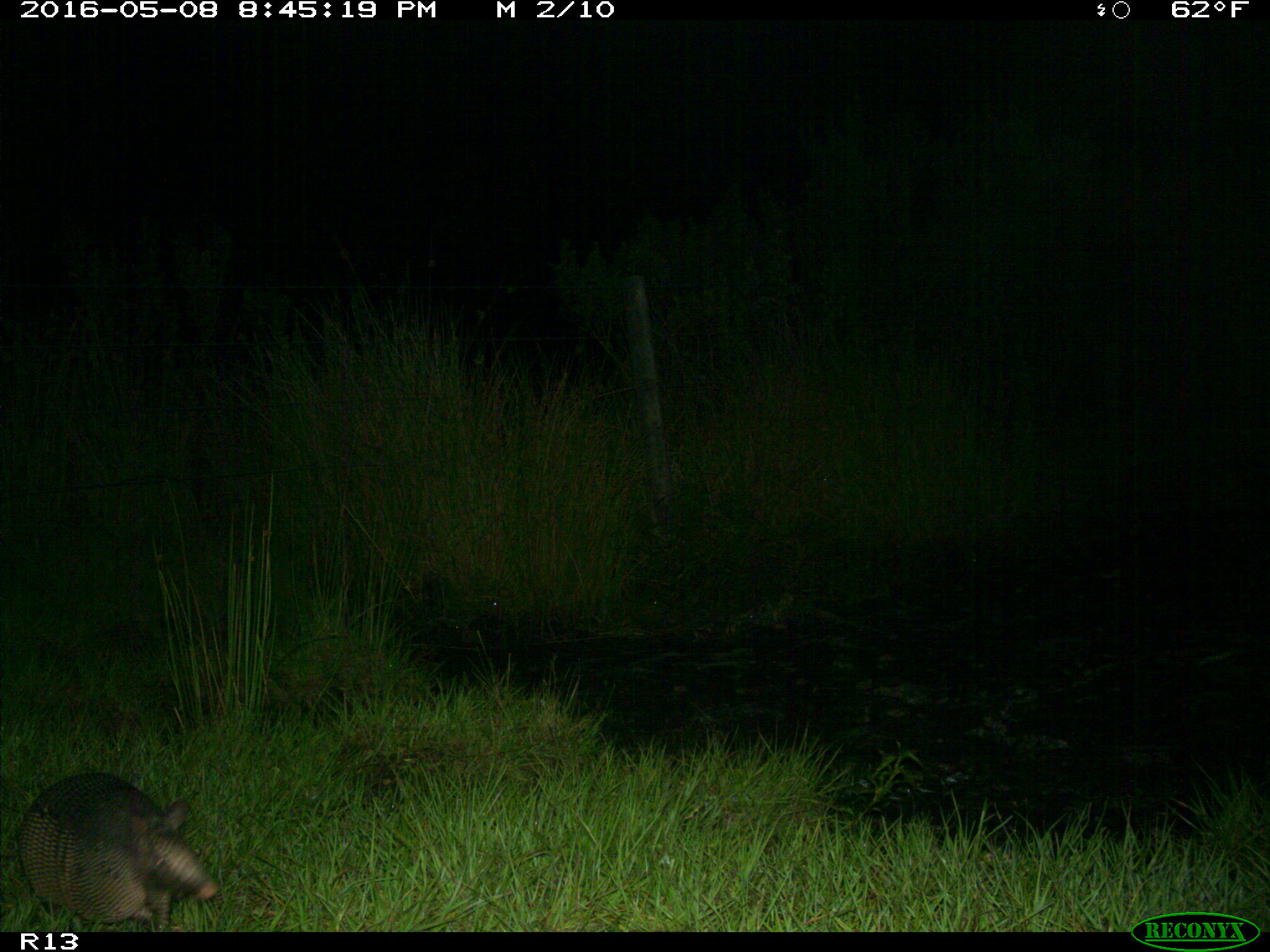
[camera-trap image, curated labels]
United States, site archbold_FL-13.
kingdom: Animalia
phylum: Chordata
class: Mammalia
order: Cingulata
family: Dasypodidae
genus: Dasypus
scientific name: Dasypus novemcinctus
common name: nine-banded armadillo